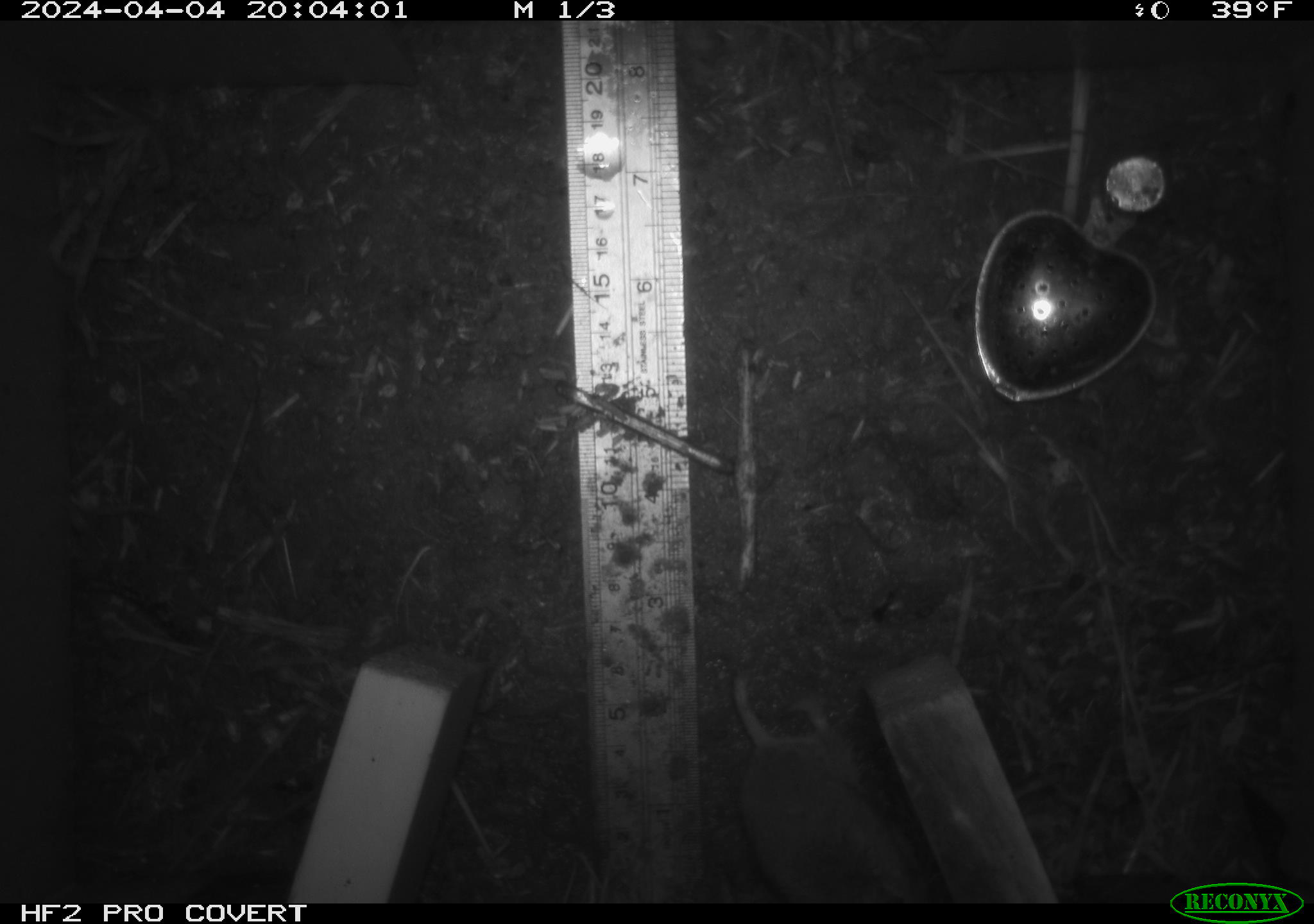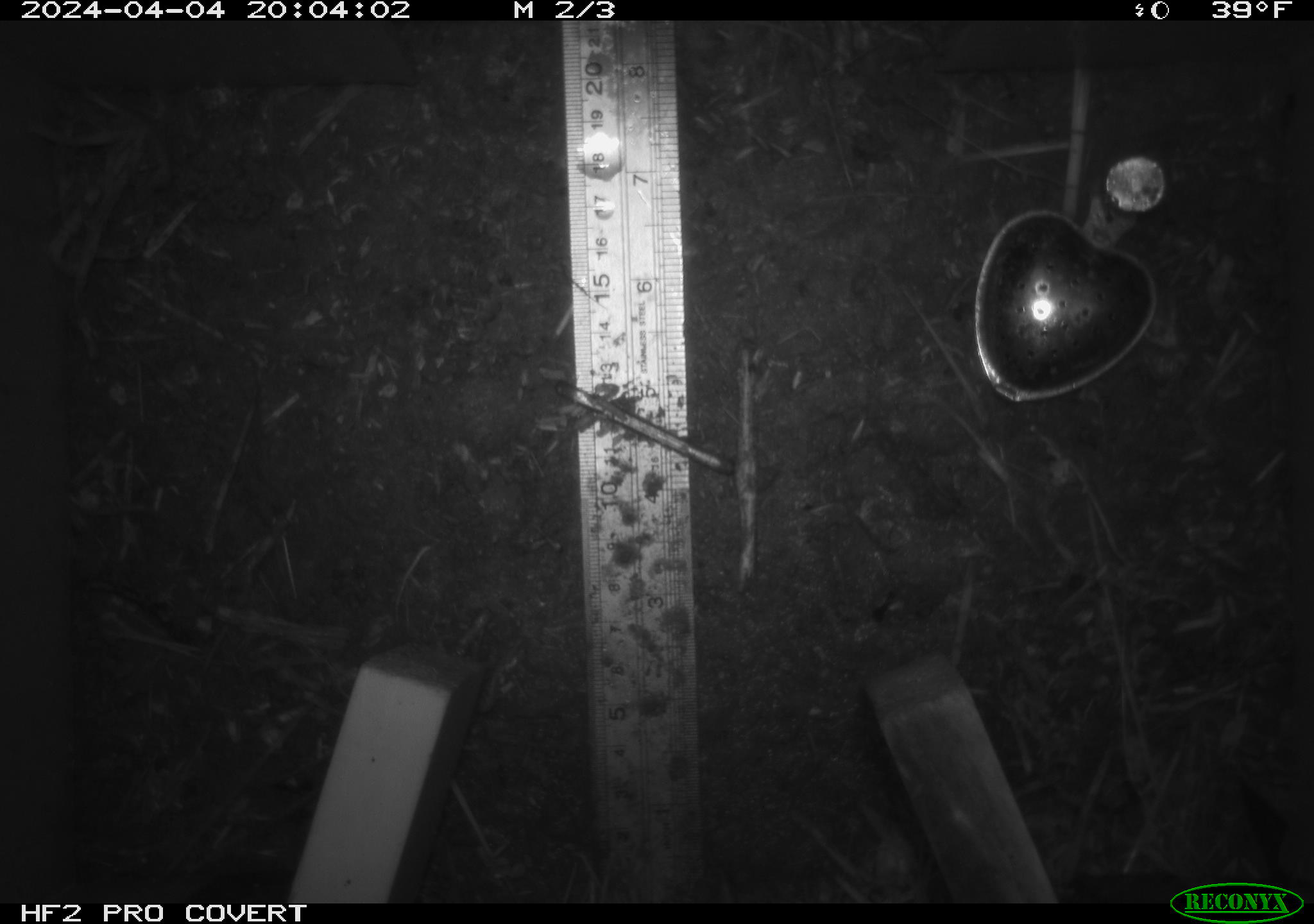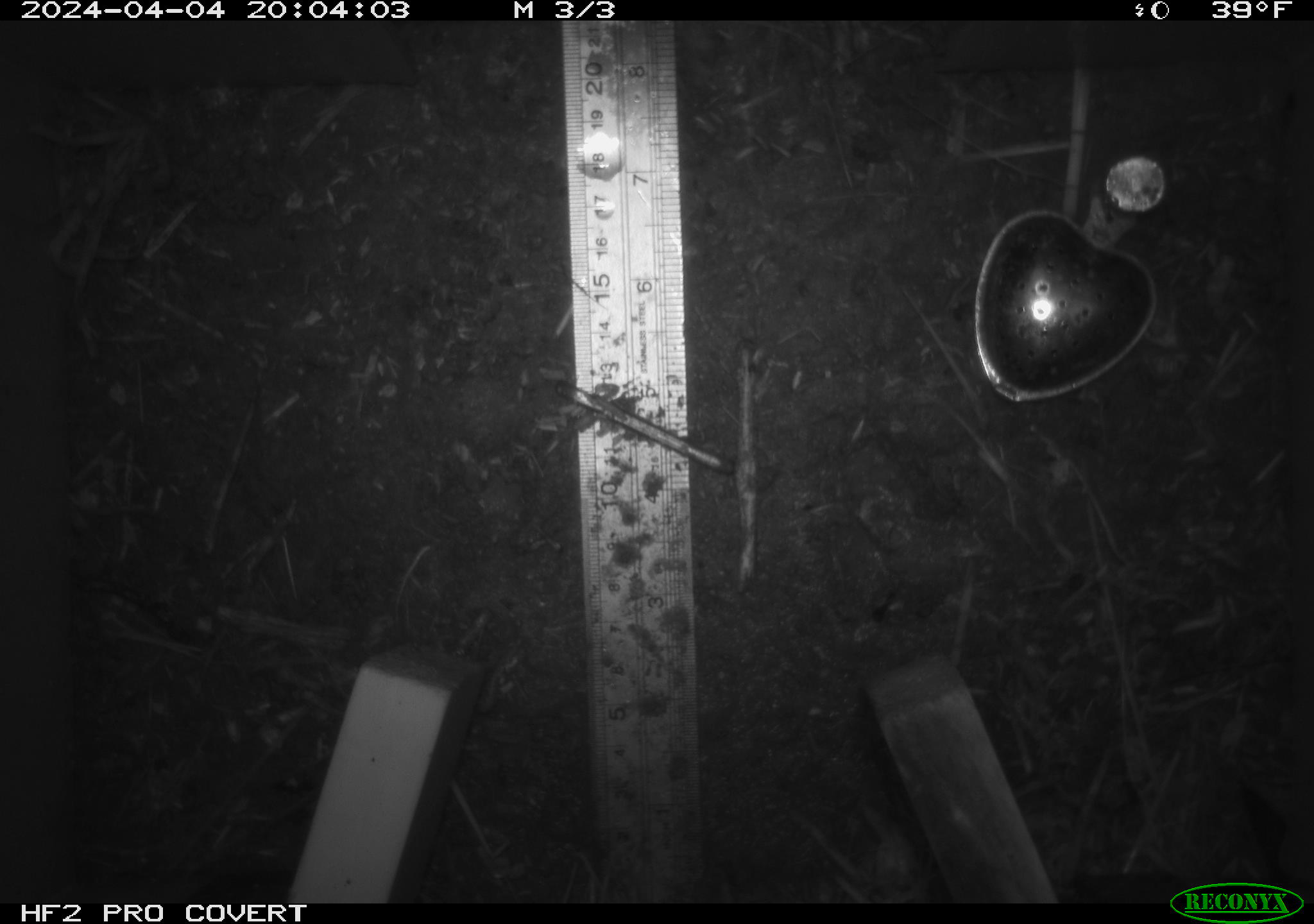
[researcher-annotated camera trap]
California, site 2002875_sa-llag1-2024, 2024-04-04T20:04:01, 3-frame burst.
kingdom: Animalia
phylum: Chordata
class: Mammalia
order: Rodentia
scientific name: Rodentia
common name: mouse species